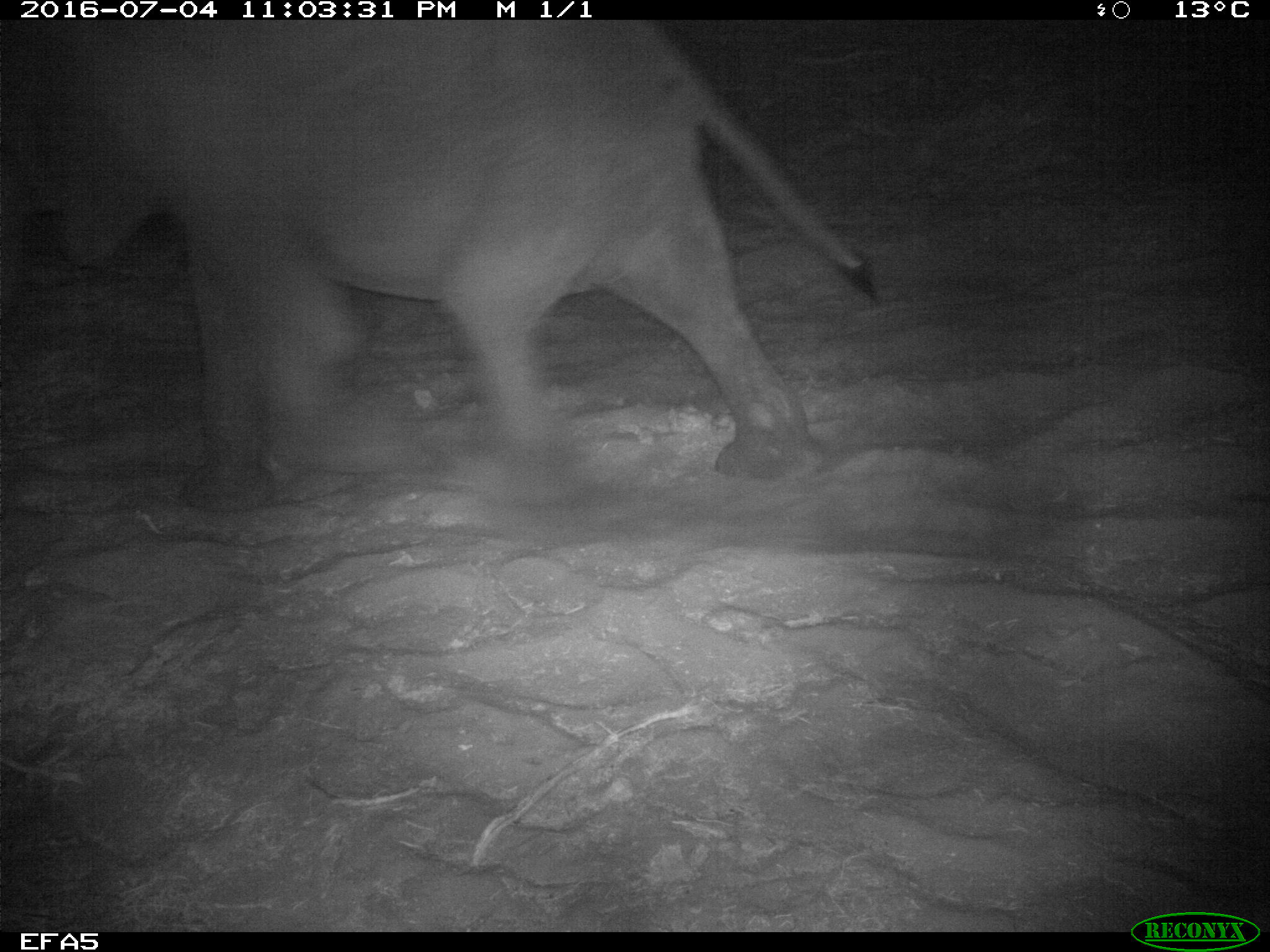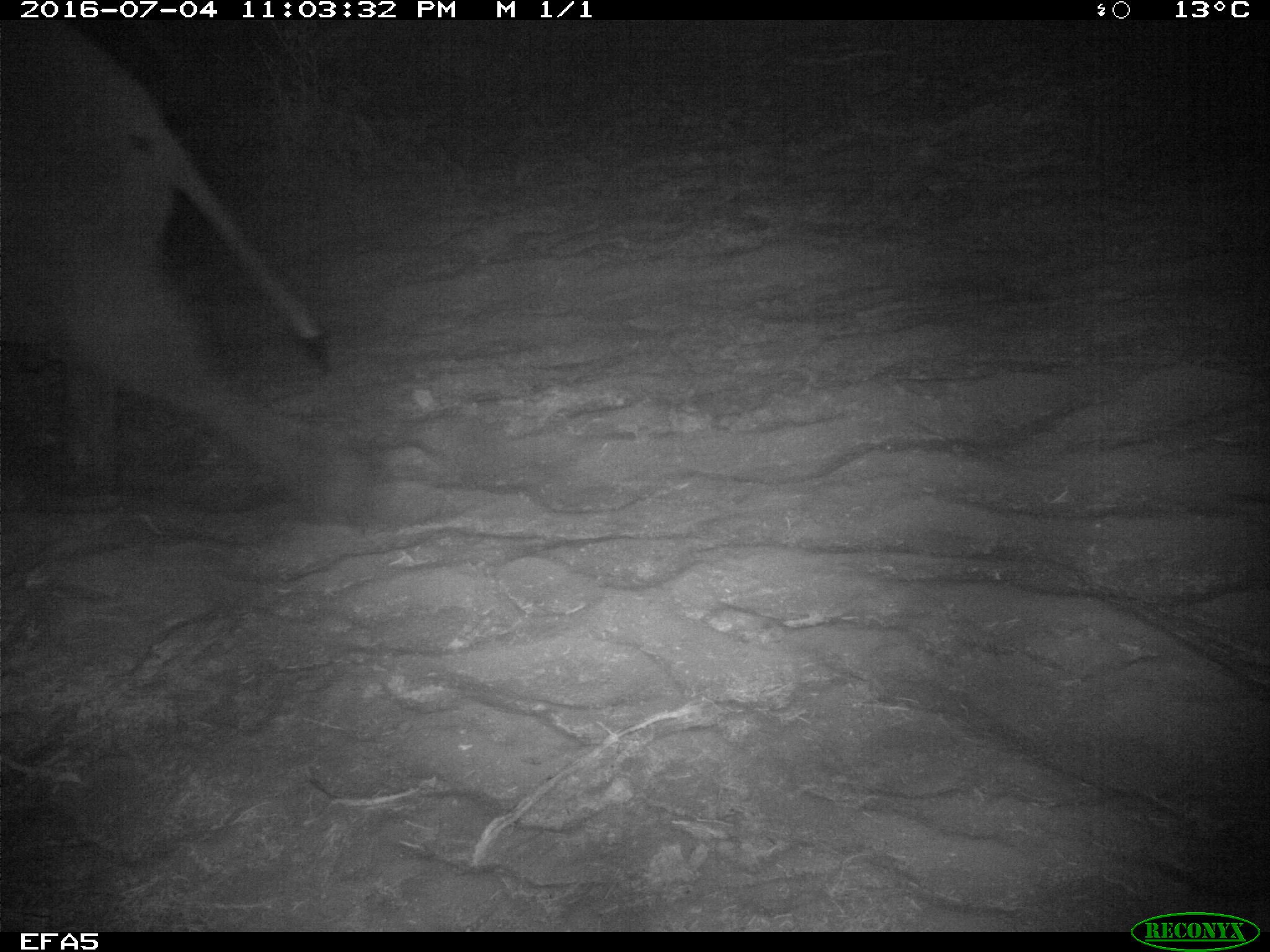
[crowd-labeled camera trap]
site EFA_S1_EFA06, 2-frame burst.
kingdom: Animalia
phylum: Chordata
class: Mammalia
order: Proboscidea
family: Elephantidae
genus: Loxodonta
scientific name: Loxodonta africana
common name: african bush elephant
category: elephant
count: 1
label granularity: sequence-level